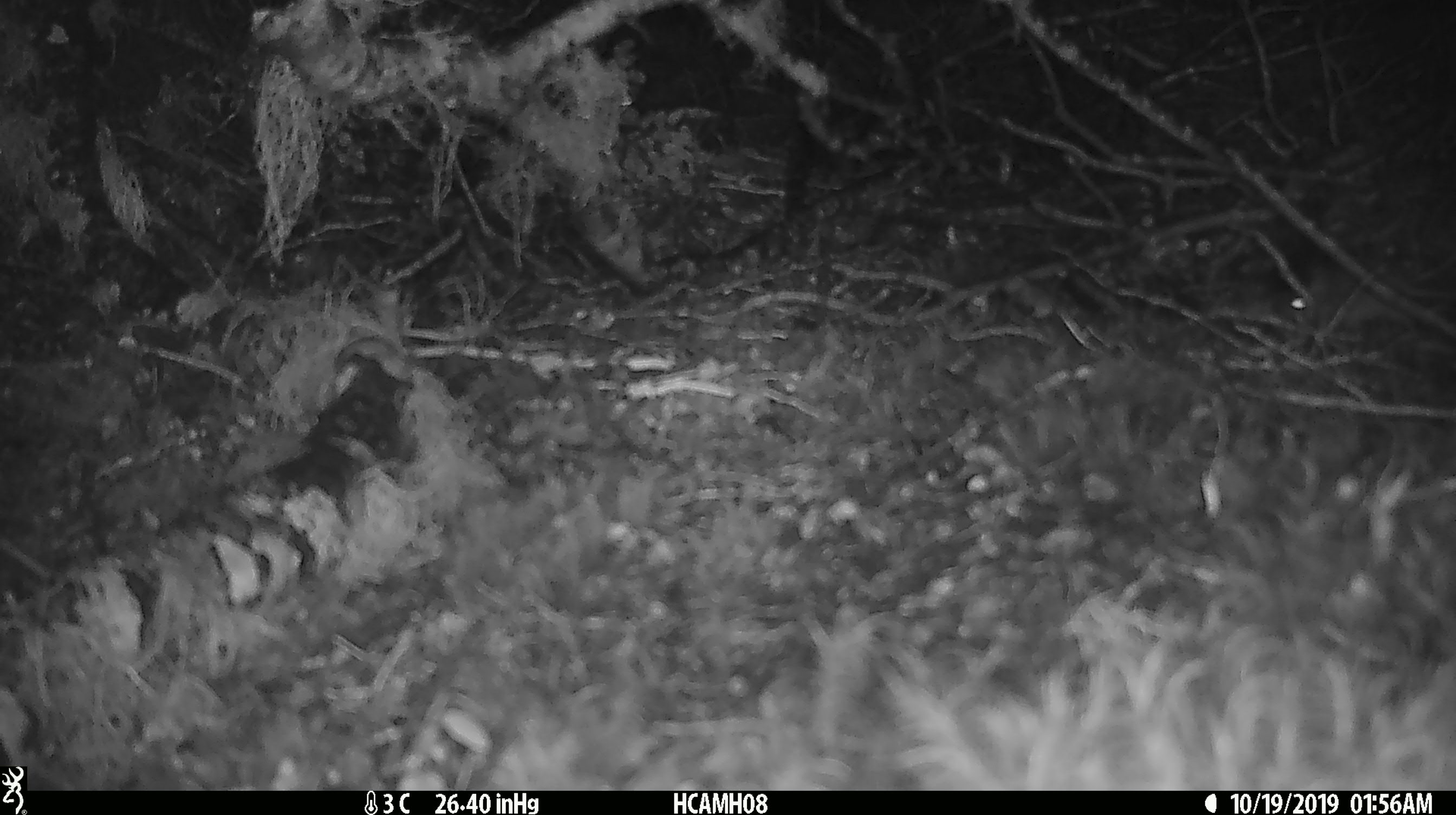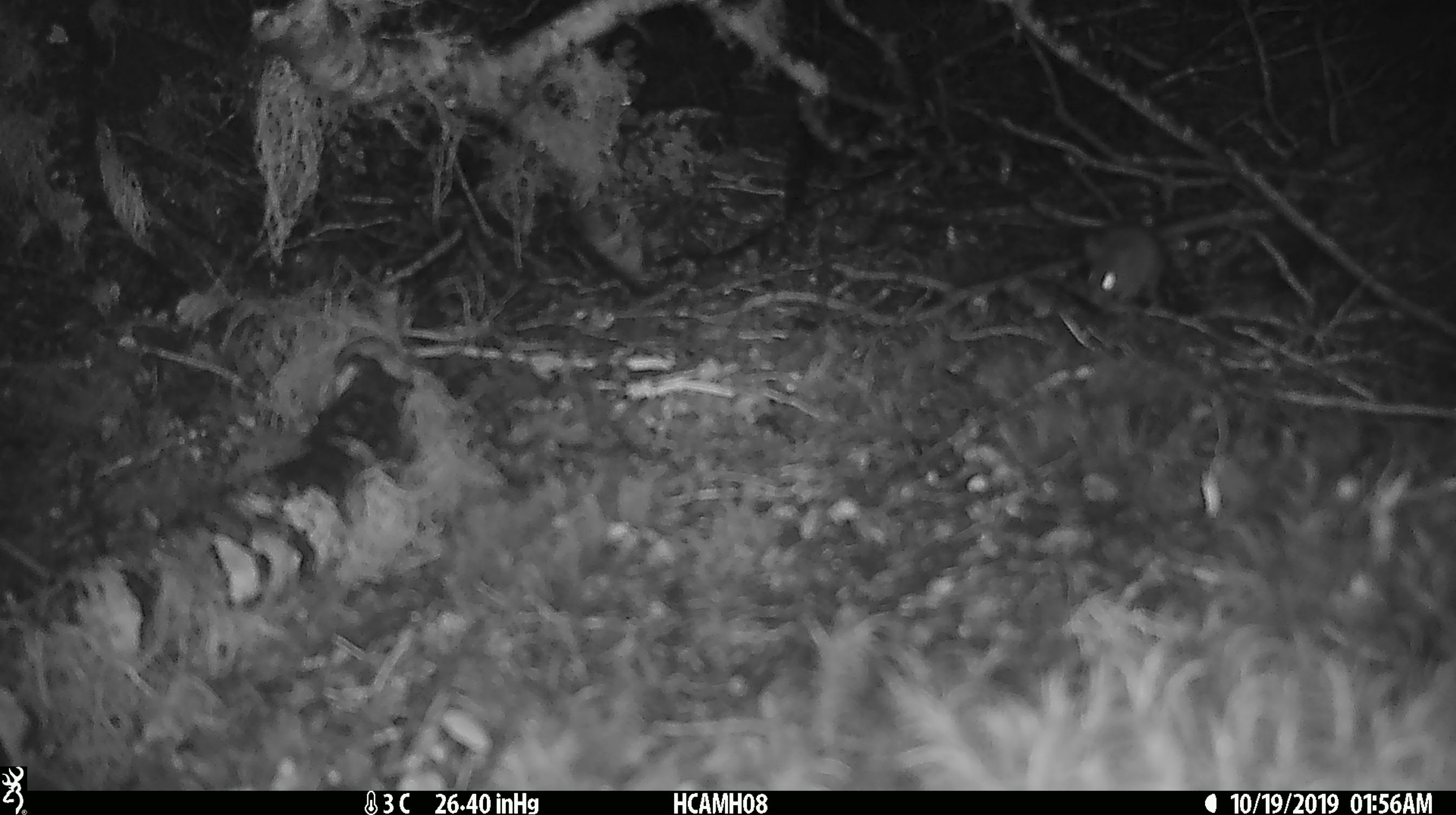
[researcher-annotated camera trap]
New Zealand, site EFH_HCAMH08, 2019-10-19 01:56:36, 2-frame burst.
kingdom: Animalia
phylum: Chordata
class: Mammalia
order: Rodentia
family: Muridae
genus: Mus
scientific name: Mus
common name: mouse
Mouse (Mus).